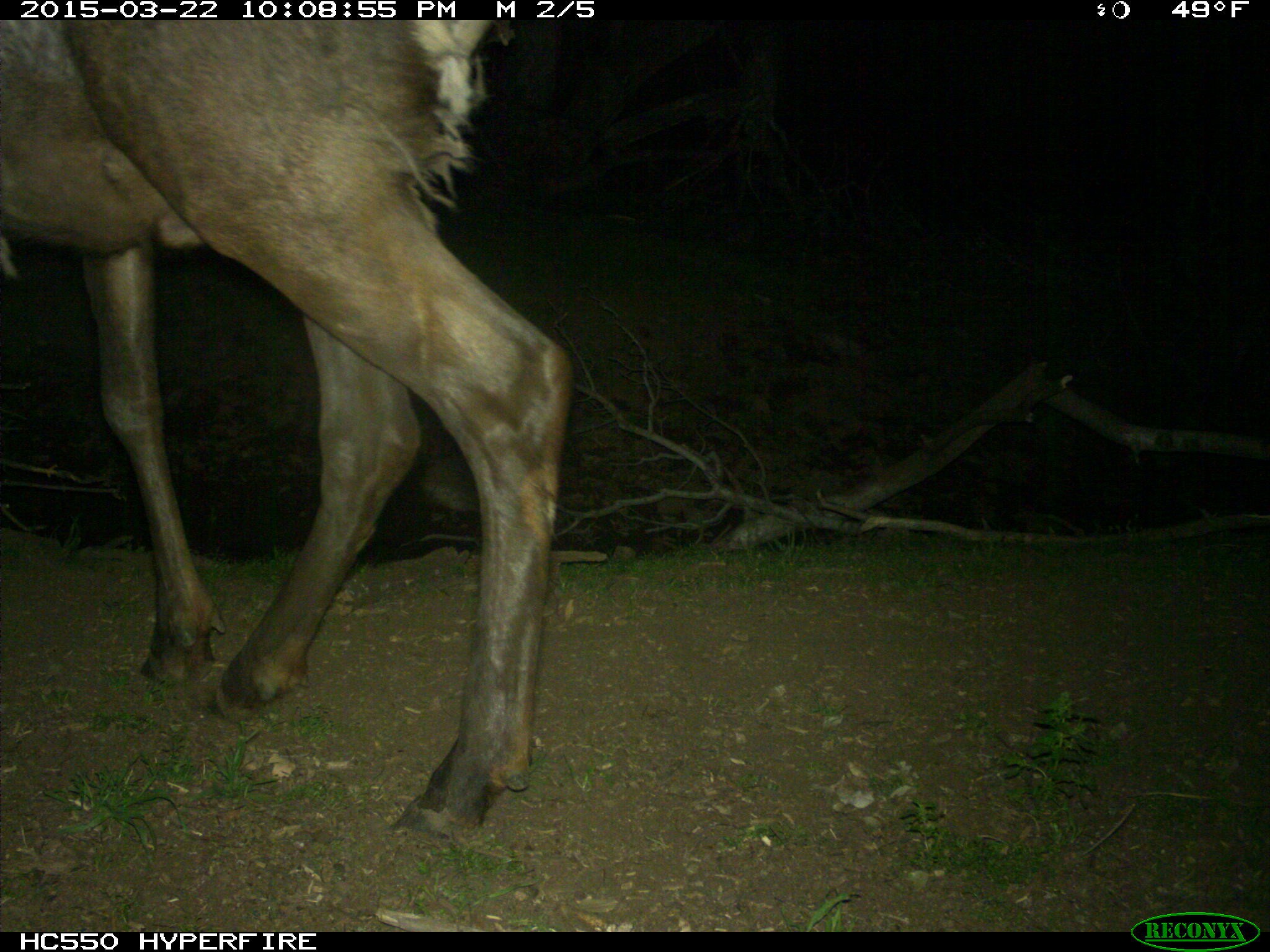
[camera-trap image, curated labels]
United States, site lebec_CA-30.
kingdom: Animalia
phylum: Chordata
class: Mammalia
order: Artiodactyla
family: Cervidae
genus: Cervus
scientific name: Cervus canadensis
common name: elk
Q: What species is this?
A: Cervus canadensis (elk).